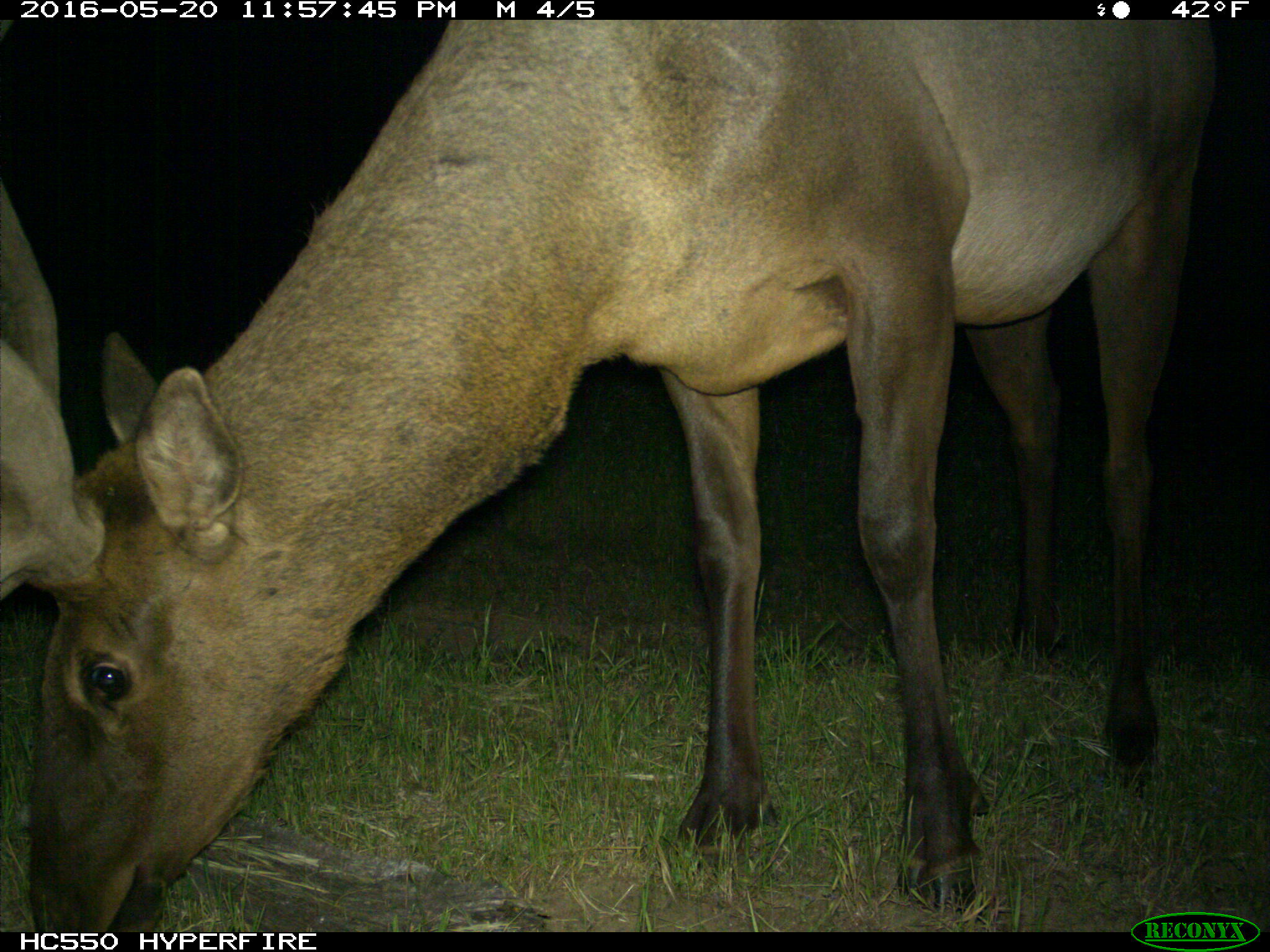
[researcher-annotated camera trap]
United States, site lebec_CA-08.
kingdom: Animalia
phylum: Chordata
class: Mammalia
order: Artiodactyla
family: Cervidae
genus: Cervus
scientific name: Cervus canadensis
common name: elk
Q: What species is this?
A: Cervus canadensis (elk).